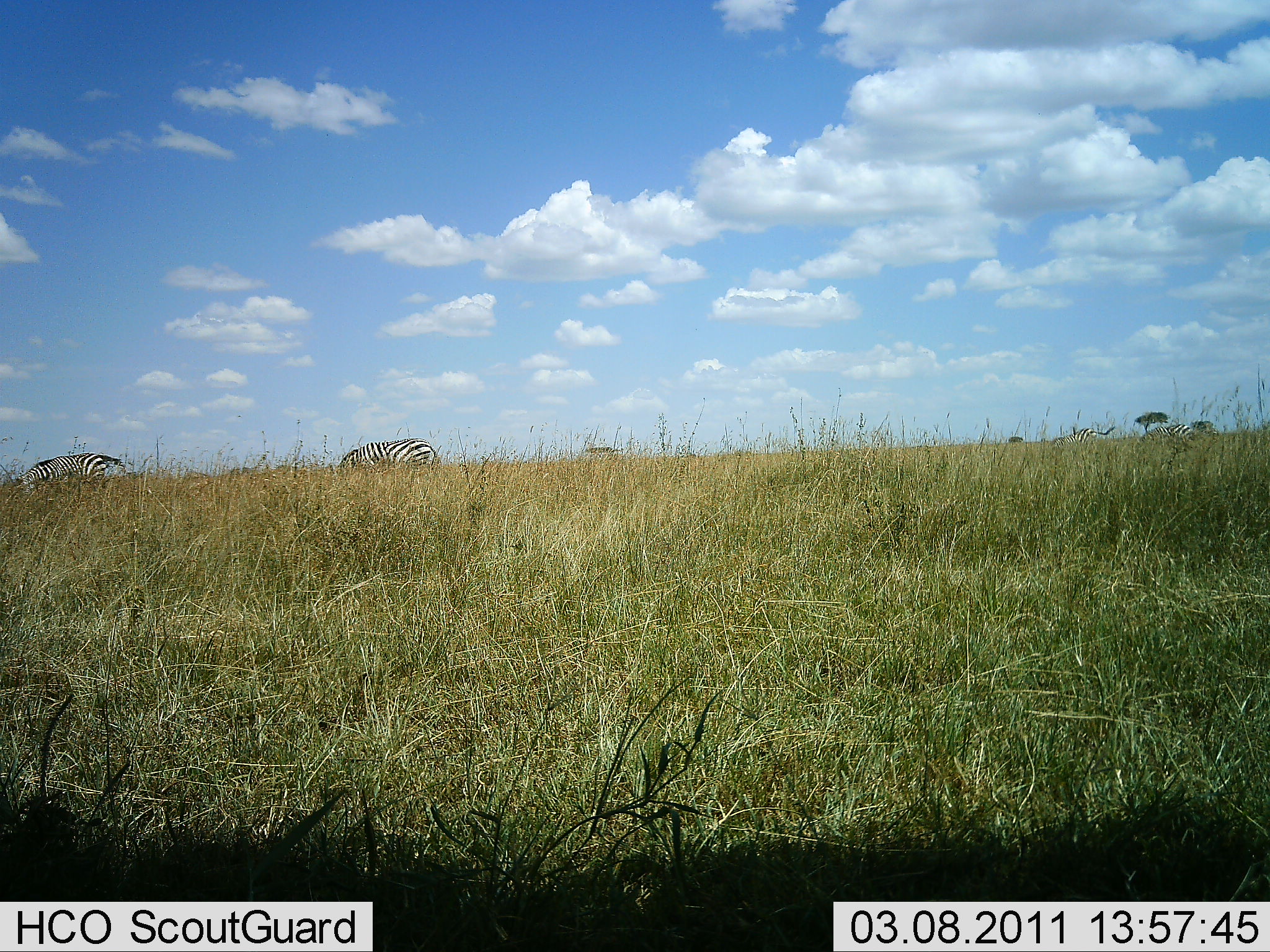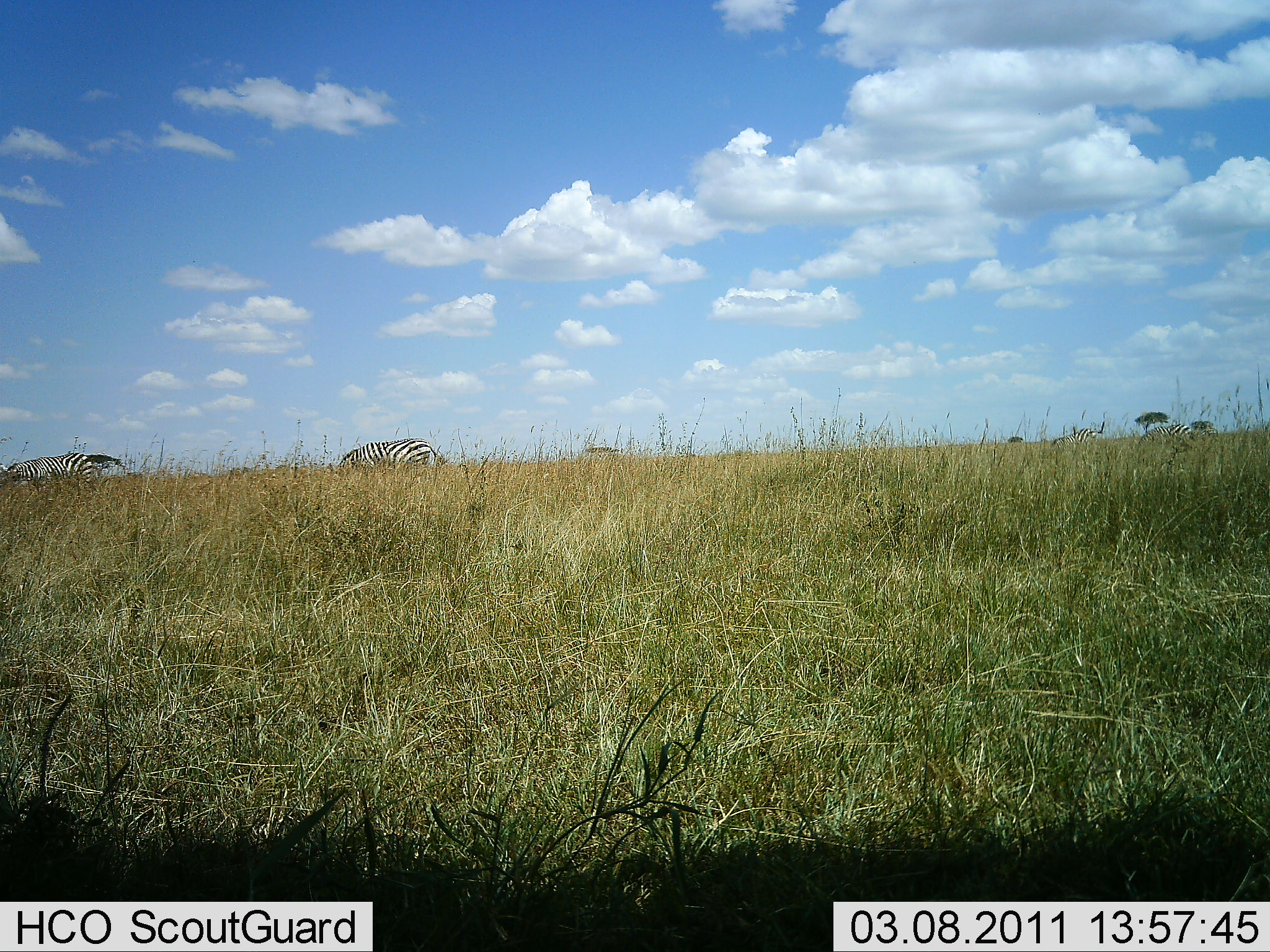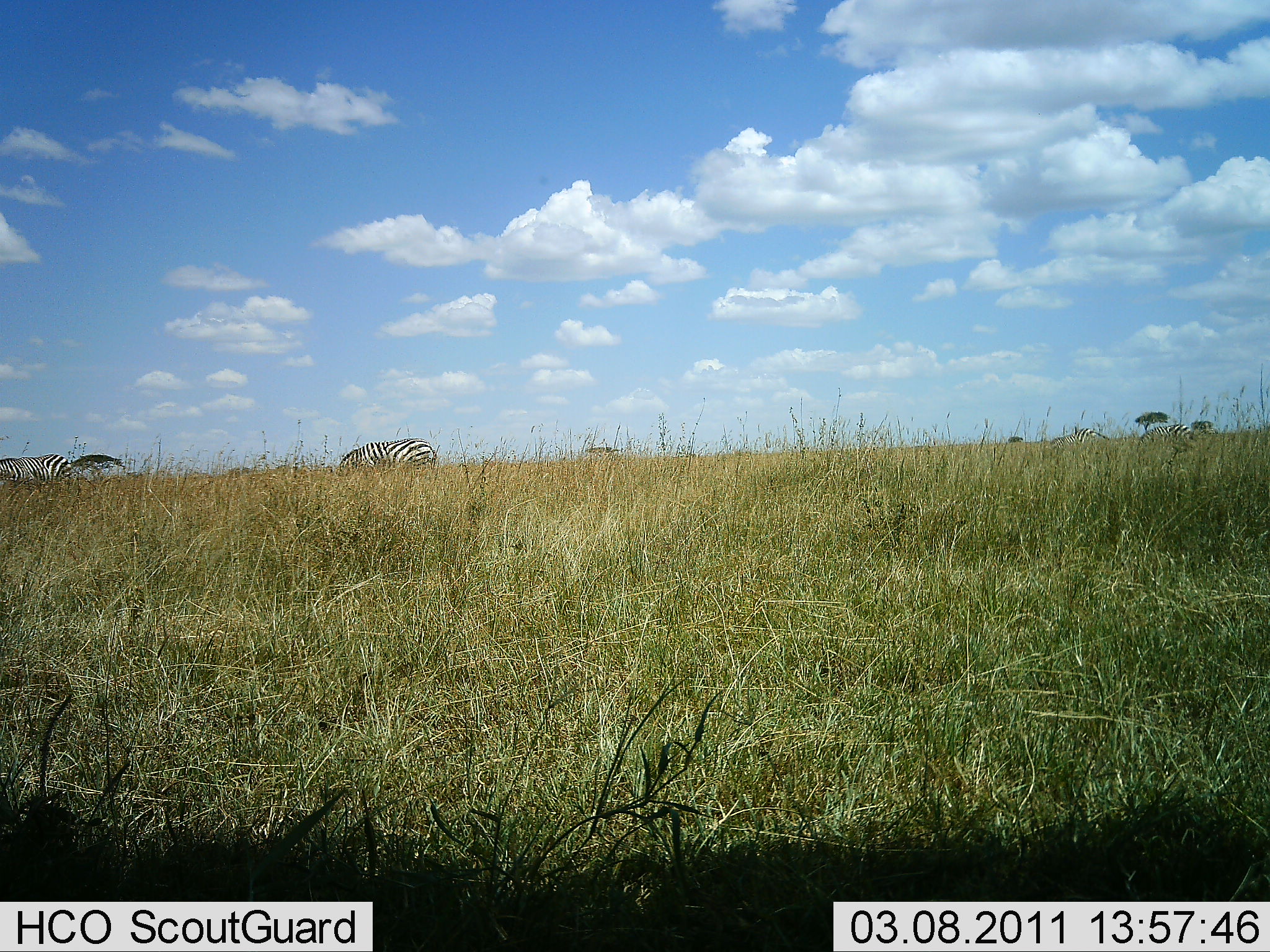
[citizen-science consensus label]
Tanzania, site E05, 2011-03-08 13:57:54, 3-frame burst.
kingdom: Animalia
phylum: Chordata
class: Mammalia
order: Perissodactyla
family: Equidae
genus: Equus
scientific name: Equus quagga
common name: plains zebra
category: zebra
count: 4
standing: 55%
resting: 0%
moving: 55%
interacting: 0%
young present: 0%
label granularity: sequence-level